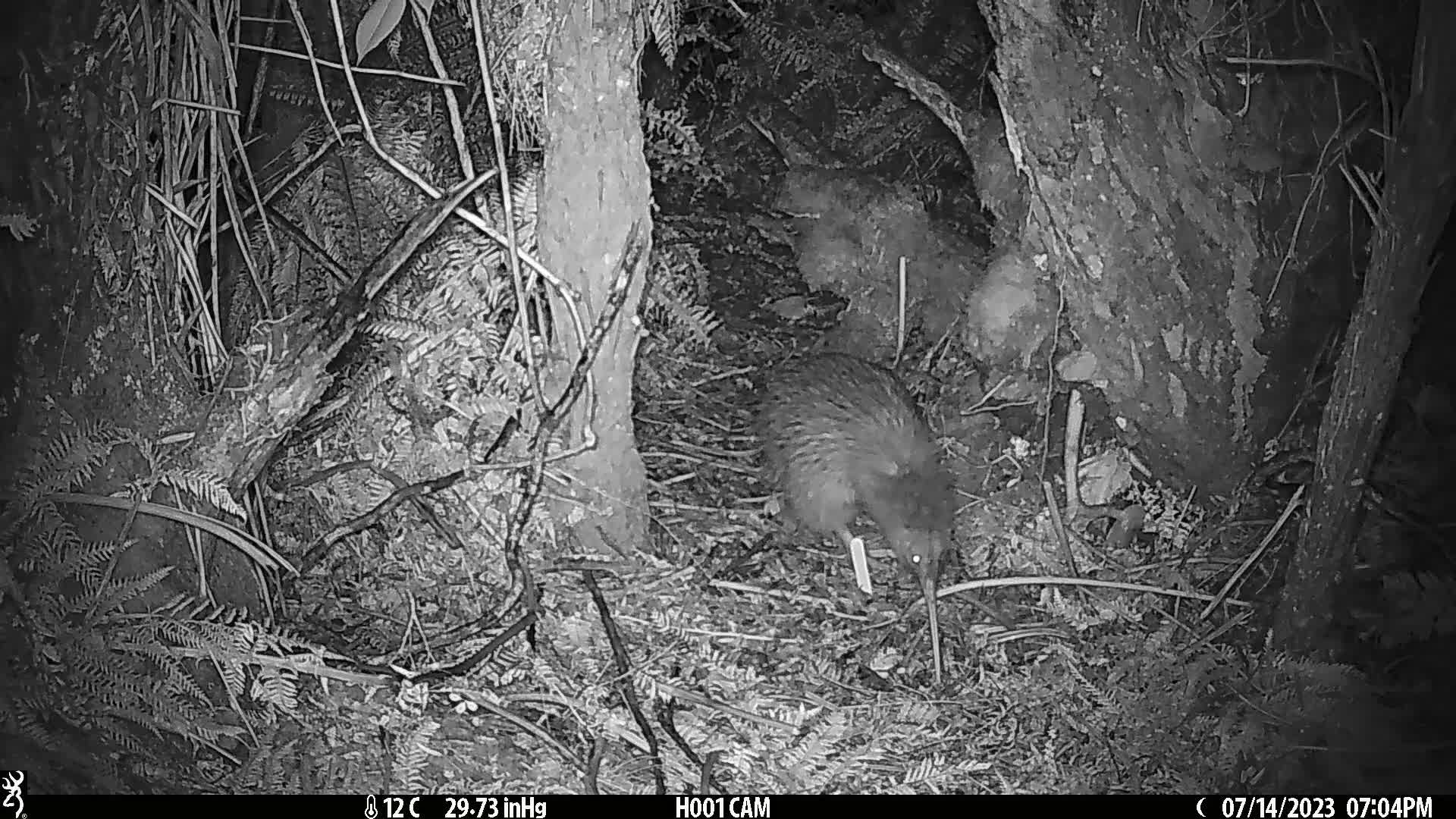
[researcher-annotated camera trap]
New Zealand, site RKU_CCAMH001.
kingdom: Animalia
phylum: Chordata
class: Aves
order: Apterygiformes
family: Apterygidae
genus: Apteryx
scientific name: Apteryx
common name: kiwi